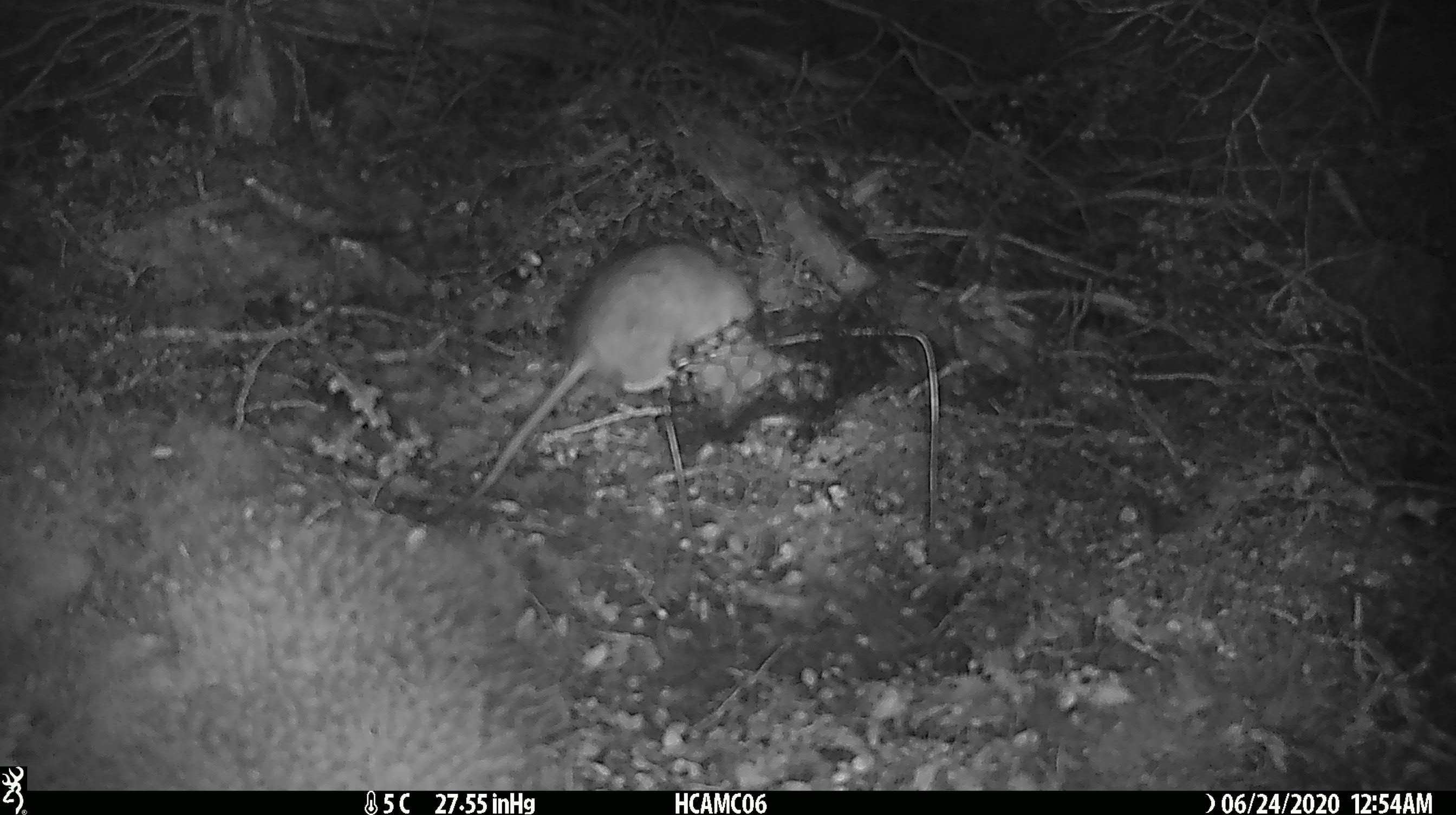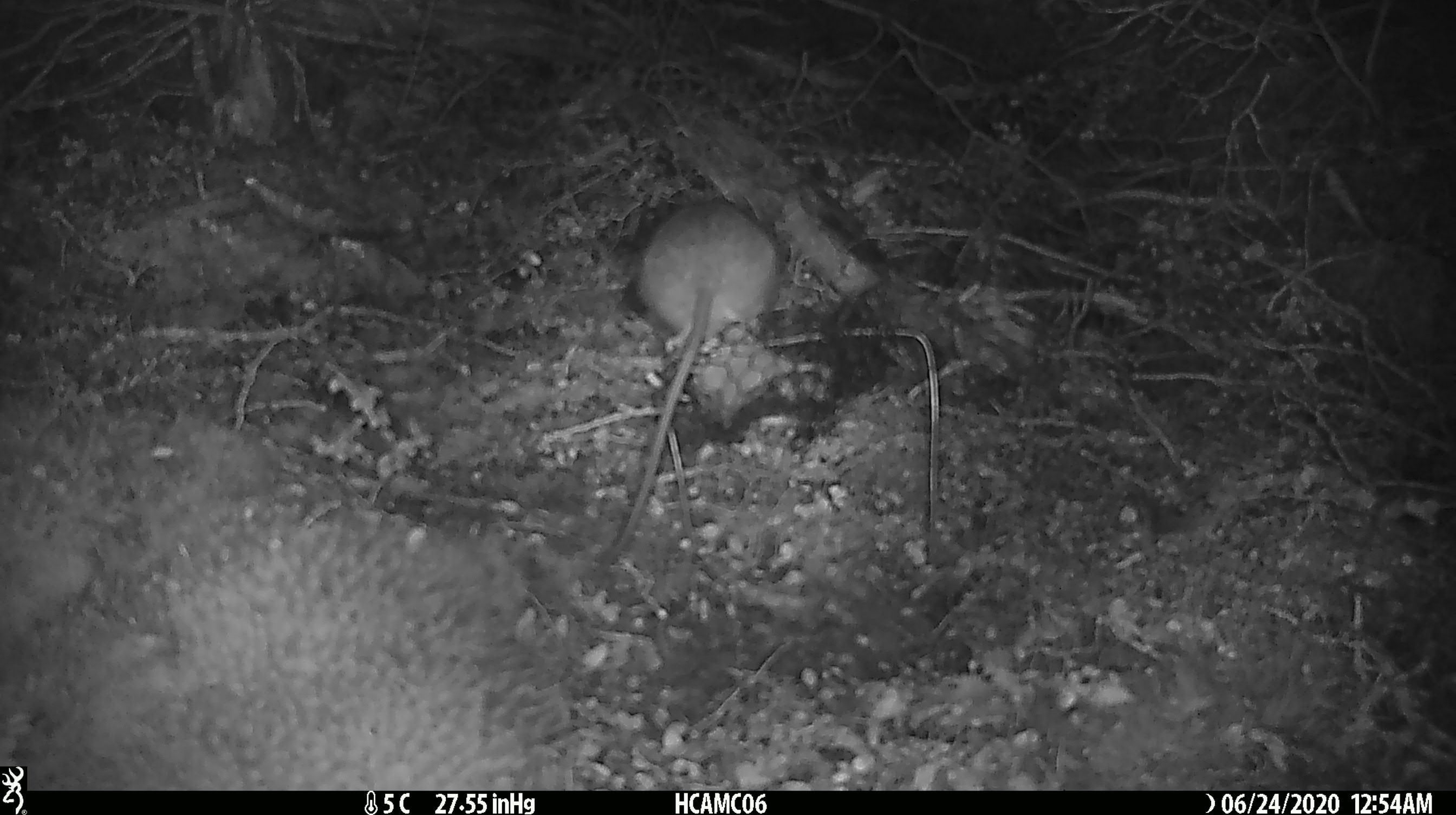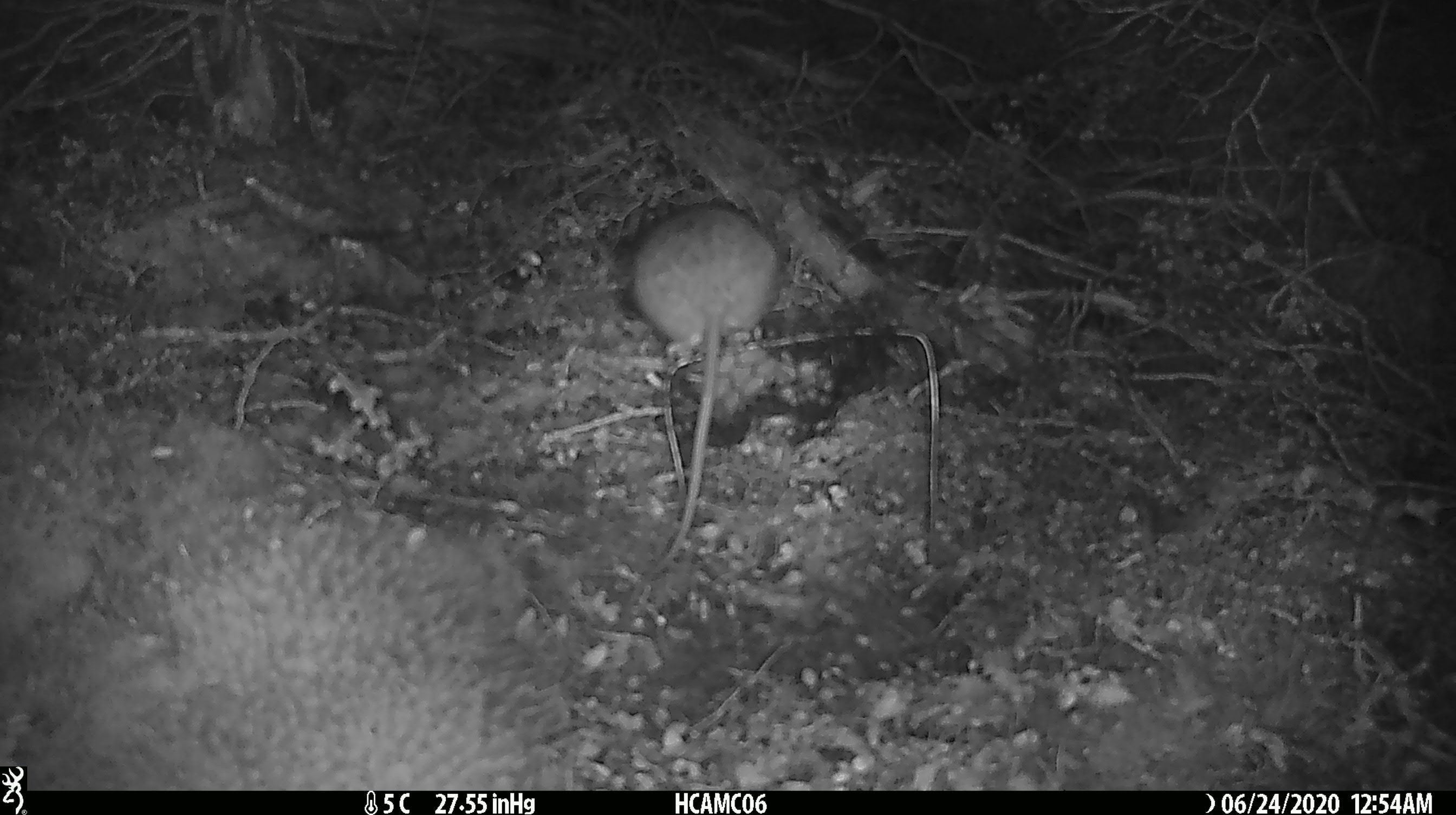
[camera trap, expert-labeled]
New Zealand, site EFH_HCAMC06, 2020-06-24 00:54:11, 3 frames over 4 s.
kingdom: Animalia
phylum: Chordata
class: Mammalia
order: Rodentia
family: Muridae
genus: Rattus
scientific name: Rattus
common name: rat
Rat (Rattus).